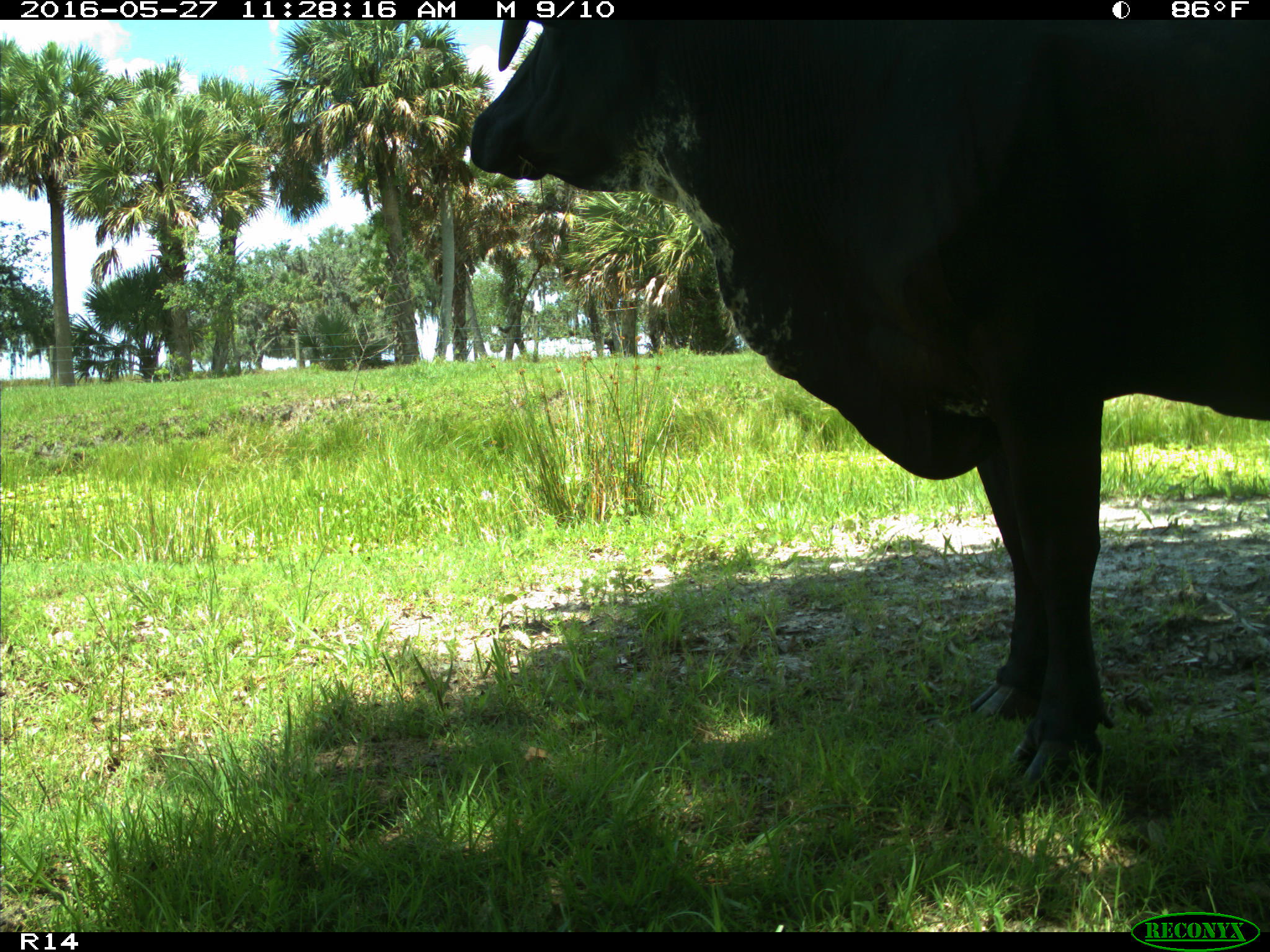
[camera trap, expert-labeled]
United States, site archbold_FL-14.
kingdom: Animalia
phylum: Chordata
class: Mammalia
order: Artiodactyla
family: Bovidae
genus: Bos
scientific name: Bos taurus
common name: domestic cow